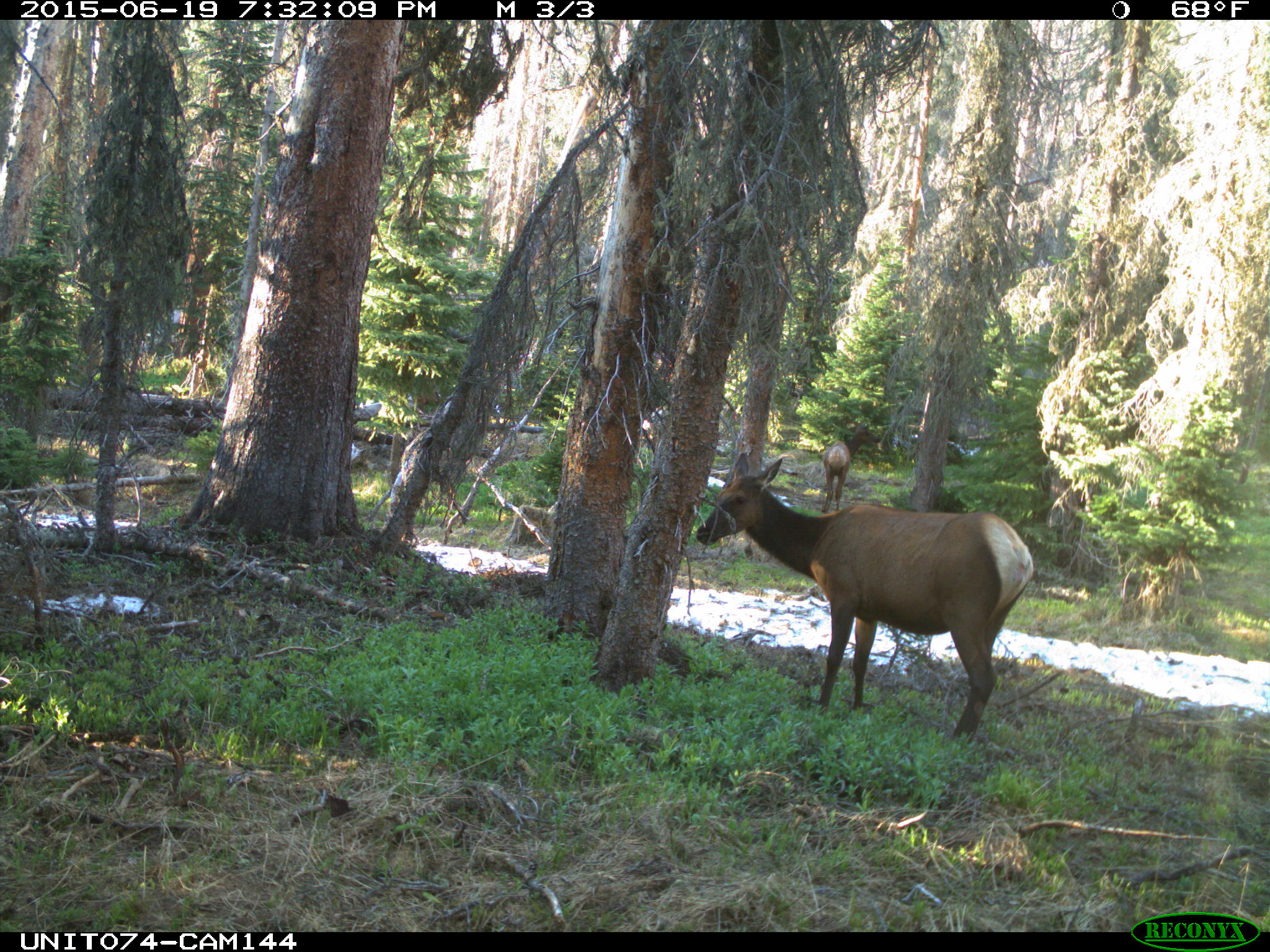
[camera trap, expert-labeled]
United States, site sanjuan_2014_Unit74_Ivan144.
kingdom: Animalia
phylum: Chordata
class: Mammalia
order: Artiodactyla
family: Cervidae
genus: Cervus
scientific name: Cervus elaphus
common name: red deer